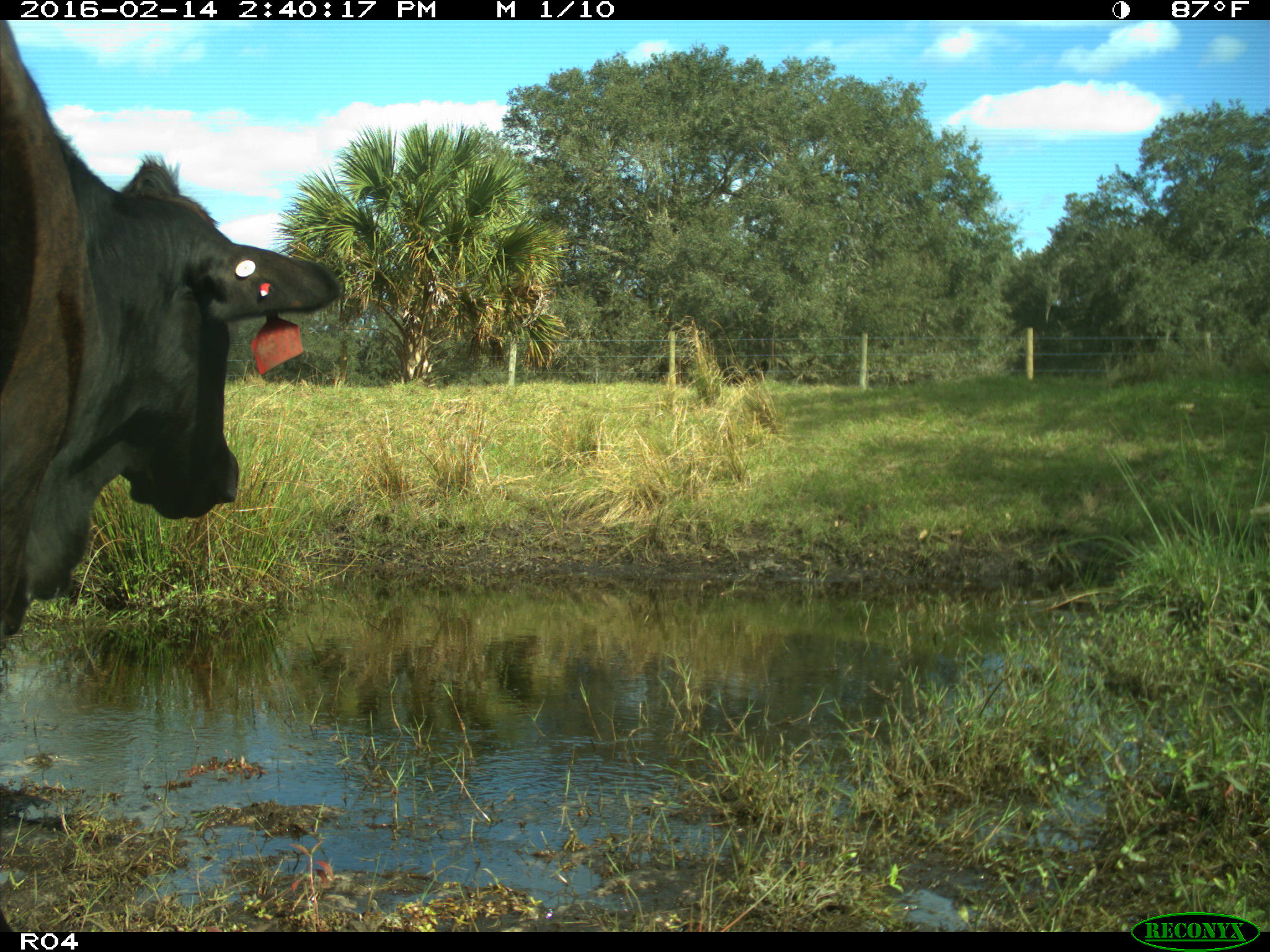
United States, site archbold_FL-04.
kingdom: Animalia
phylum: Chordata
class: Mammalia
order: Artiodactyla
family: Bovidae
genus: Bos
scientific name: Bos taurus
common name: domestic cow